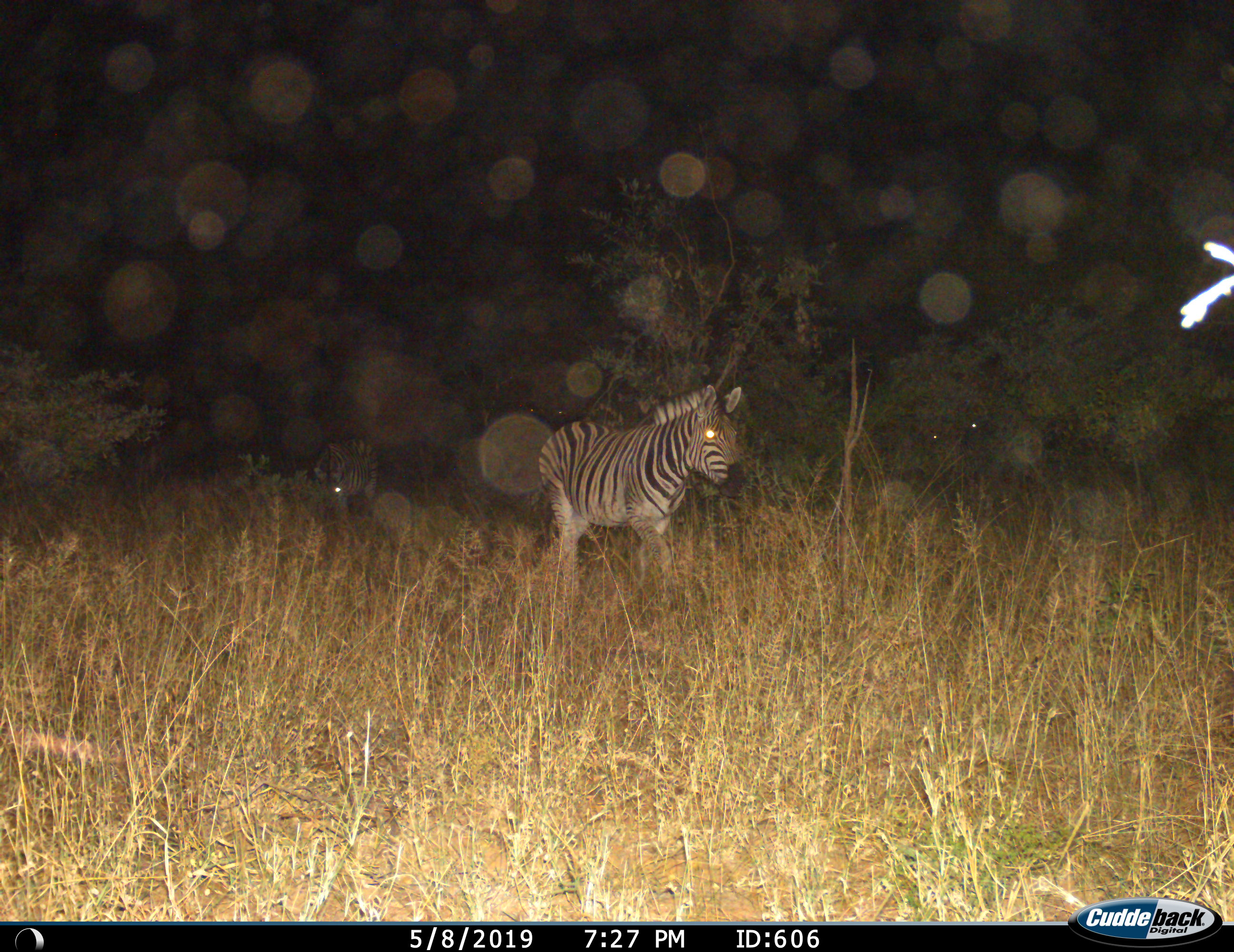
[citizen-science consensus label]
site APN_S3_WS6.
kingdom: Animalia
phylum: Chordata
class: Mammalia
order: Perissodactyla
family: Equidae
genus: Equus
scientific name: Equus quagga burchellii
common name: burchell's zebra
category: zebraburchells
Zebraburchells (burchell's zebra) (Equus quagga burchellii), count 1. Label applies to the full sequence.